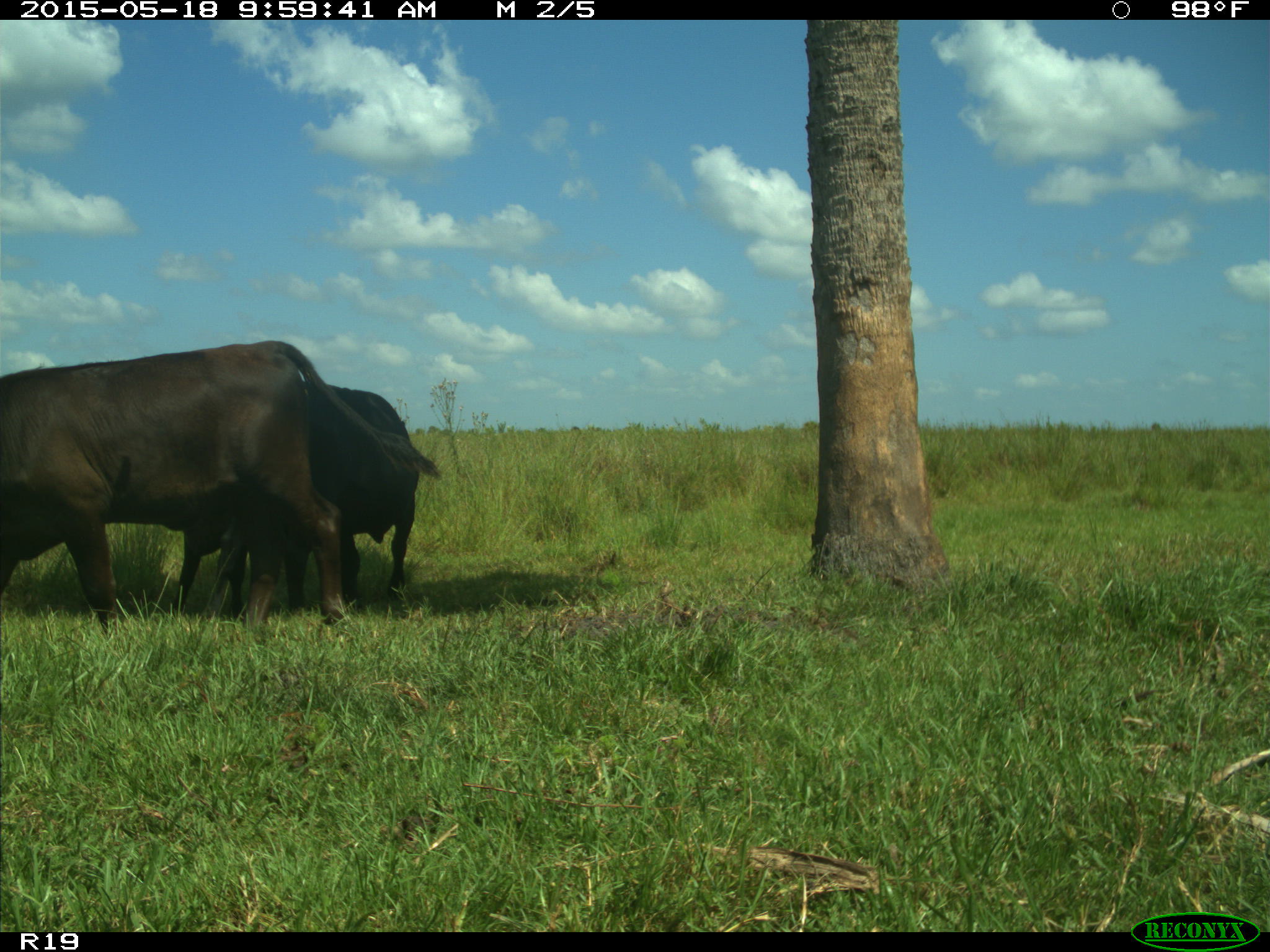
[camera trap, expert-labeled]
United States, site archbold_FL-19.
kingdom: Animalia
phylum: Chordata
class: Mammalia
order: Artiodactyla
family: Bovidae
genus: Bos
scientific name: Bos taurus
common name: domestic cow